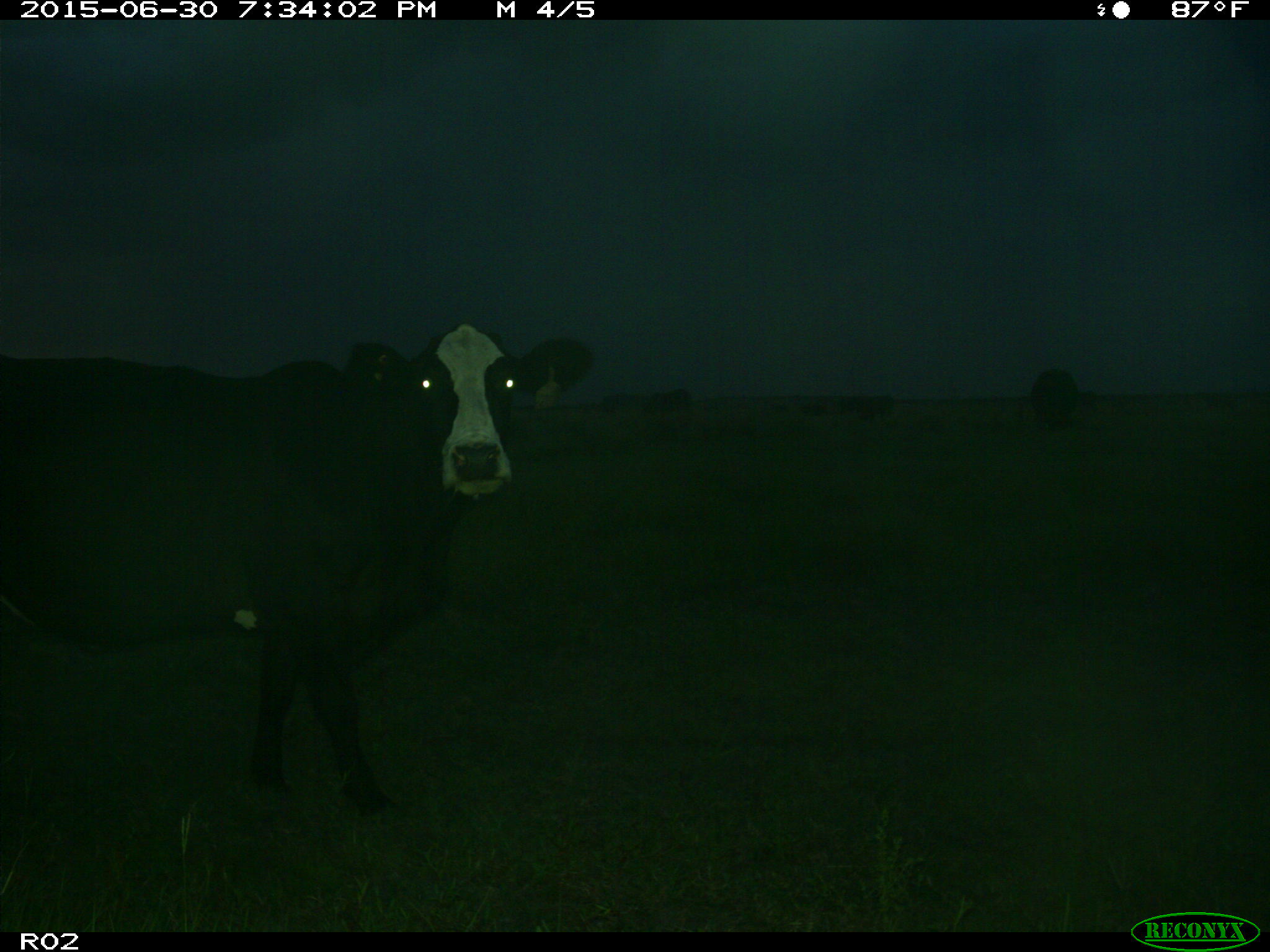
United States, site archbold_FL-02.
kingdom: Animalia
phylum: Chordata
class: Mammalia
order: Artiodactyla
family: Bovidae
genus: Bos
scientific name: Bos taurus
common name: domestic cow